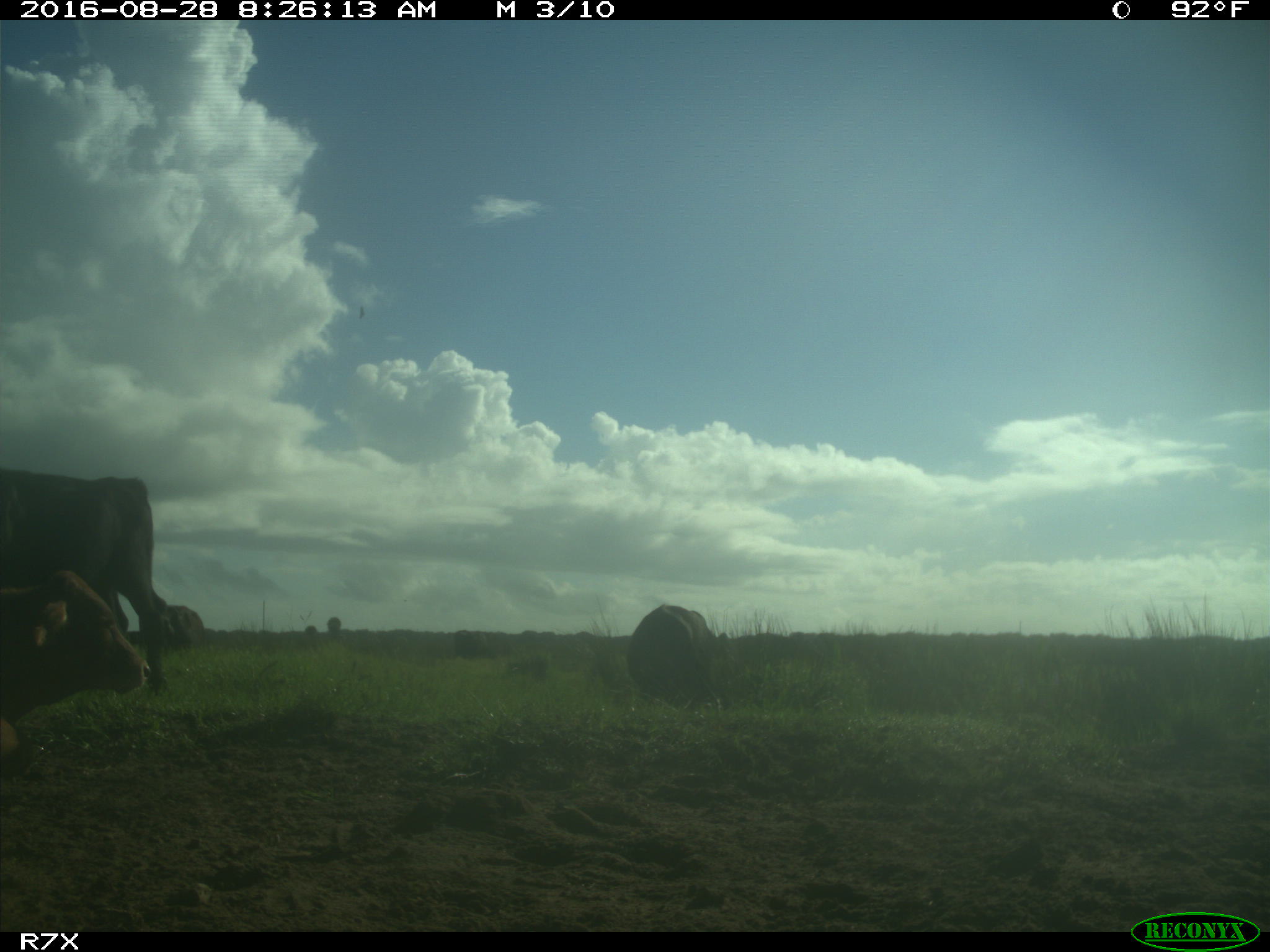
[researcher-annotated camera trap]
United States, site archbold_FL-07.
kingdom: Animalia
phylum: Chordata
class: Mammalia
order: Artiodactyla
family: Bovidae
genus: Bos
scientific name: Bos taurus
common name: domestic cow